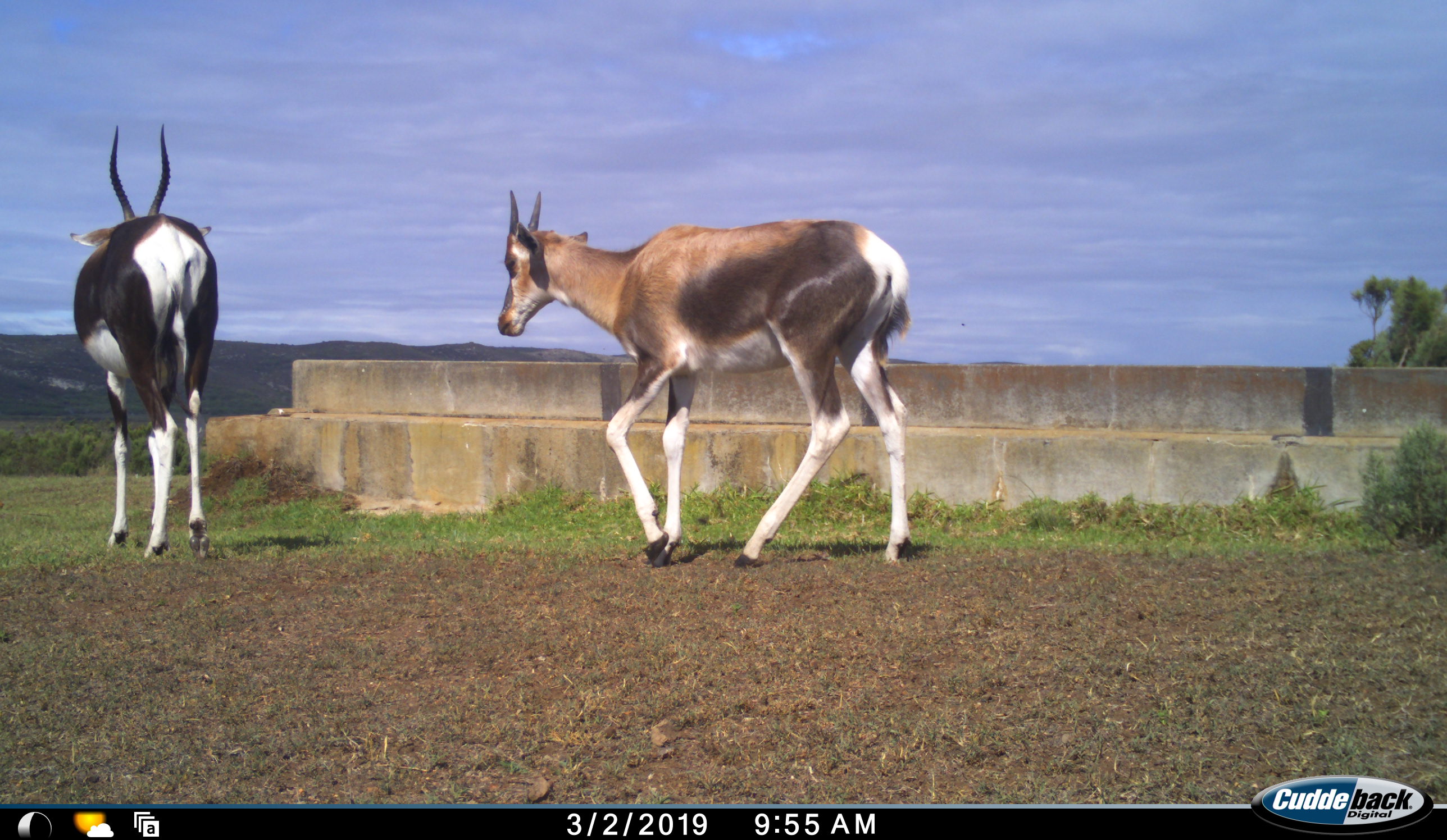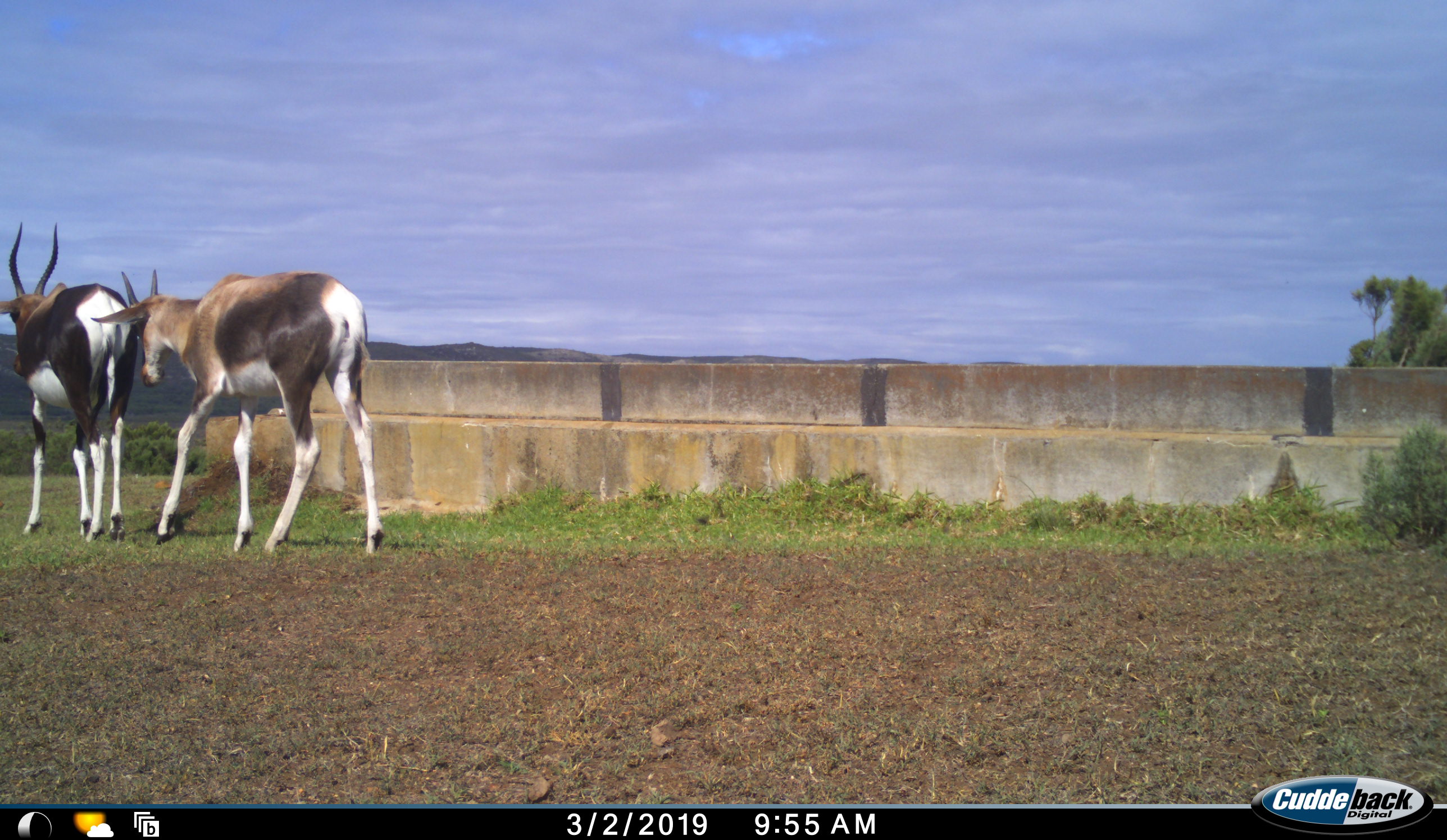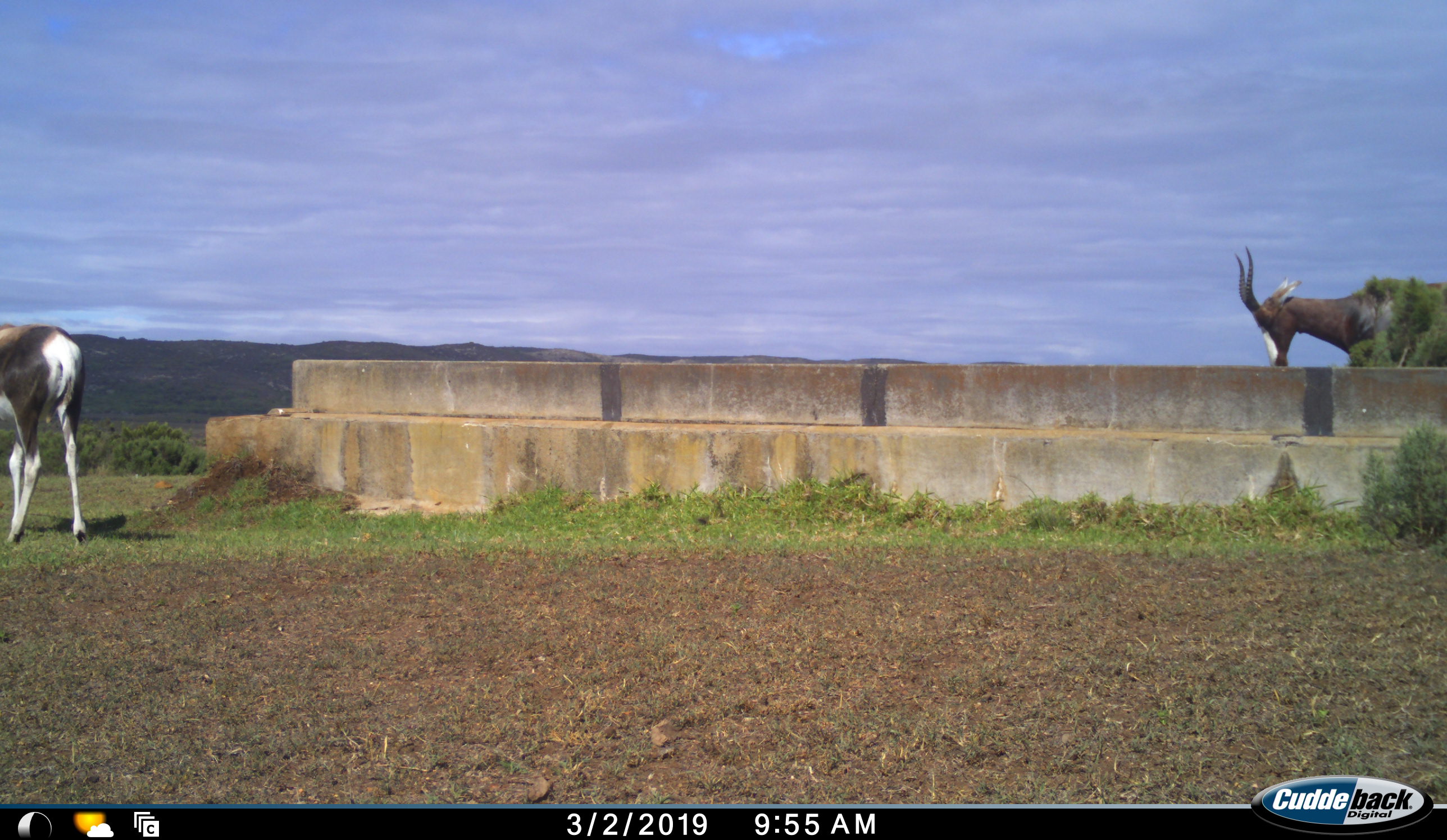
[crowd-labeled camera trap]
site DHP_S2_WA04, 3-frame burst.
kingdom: Animalia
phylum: Chordata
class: Mammalia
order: Artiodactyla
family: Bovidae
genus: Damaliscus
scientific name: Damaliscus pygargus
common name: bontebok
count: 3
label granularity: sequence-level